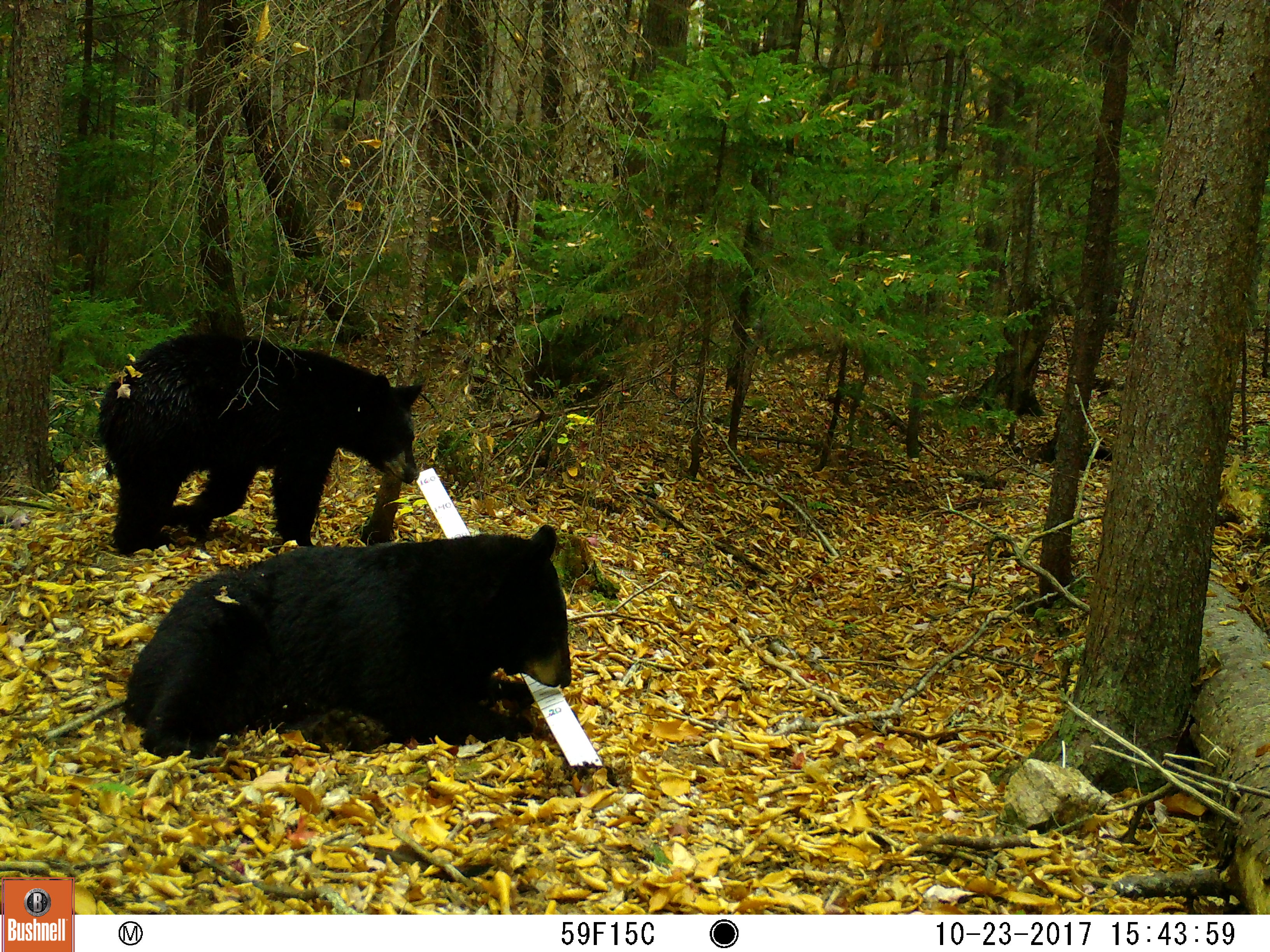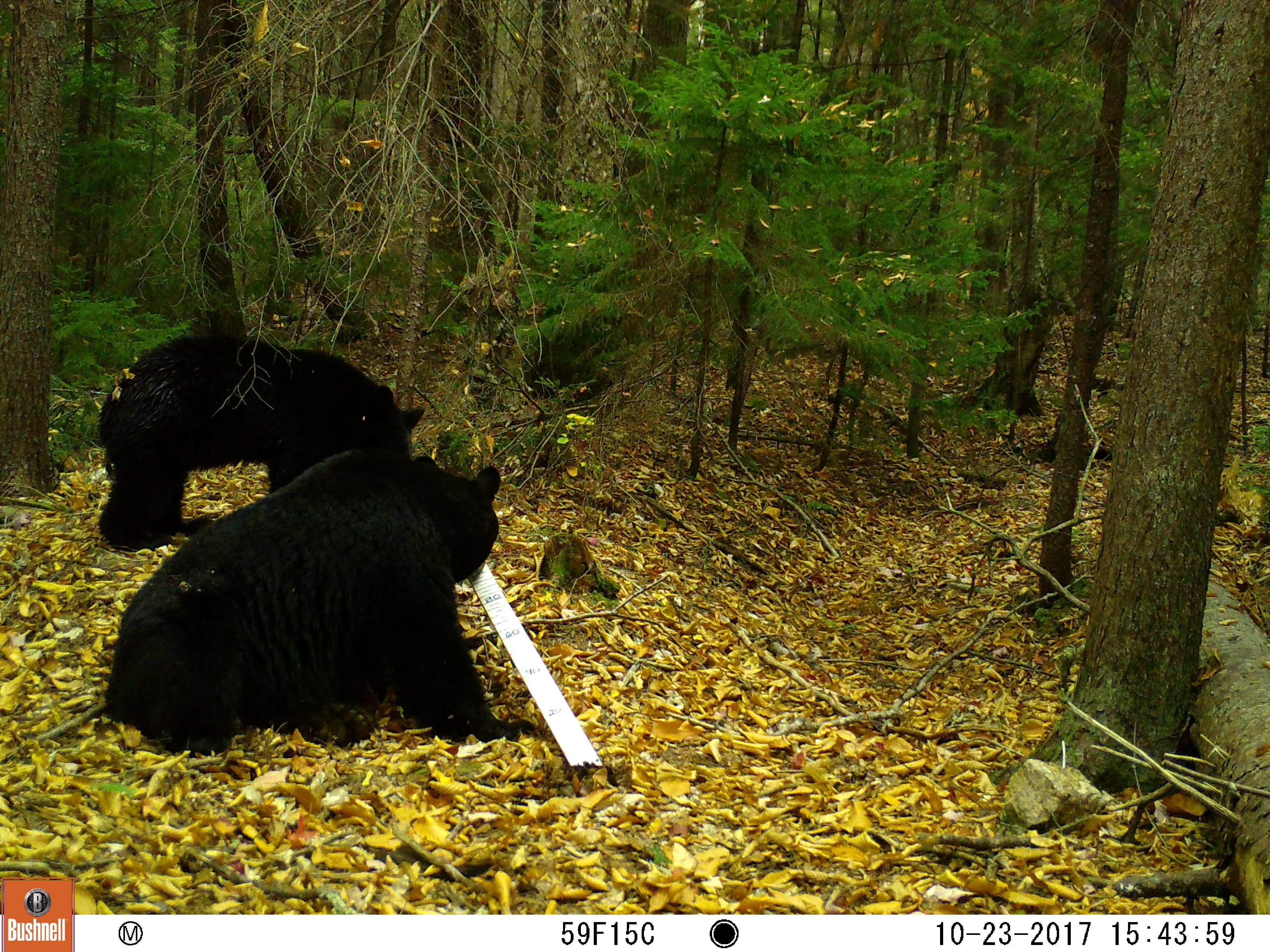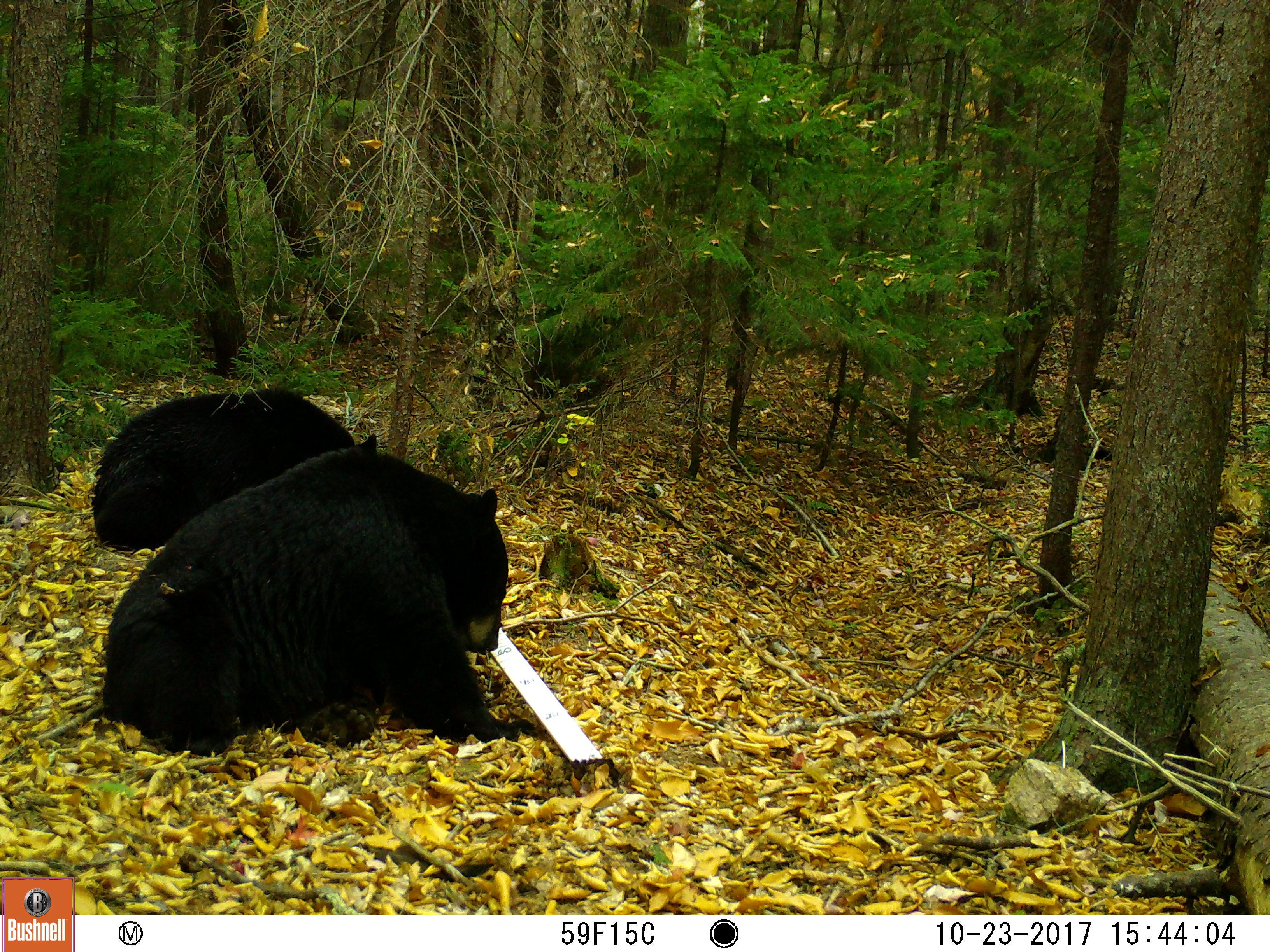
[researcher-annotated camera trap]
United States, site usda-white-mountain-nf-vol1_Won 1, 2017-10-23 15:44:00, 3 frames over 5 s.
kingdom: Animalia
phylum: Chordata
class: Mammalia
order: Carnivora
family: Ursidae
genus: Ursus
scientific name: Ursus americanus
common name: black bear